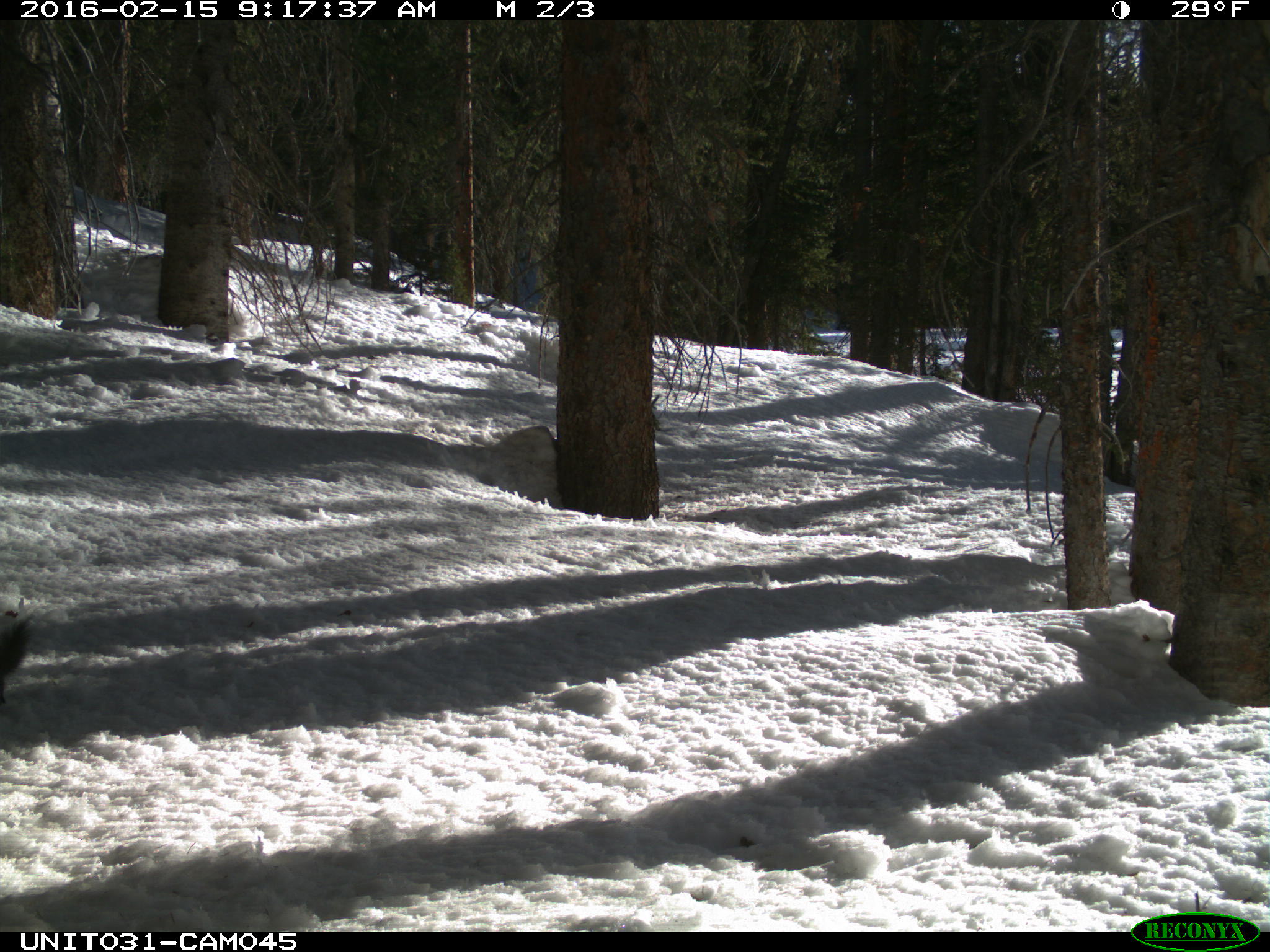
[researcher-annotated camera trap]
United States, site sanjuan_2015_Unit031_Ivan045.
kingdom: Animalia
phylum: Chordata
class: Mammalia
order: Rodentia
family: Sciuridae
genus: Tamiasciurus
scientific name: Tamiasciurus hudsonicus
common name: american red squirrel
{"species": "Tamiasciurus hudsonicus (american red squirrel)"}